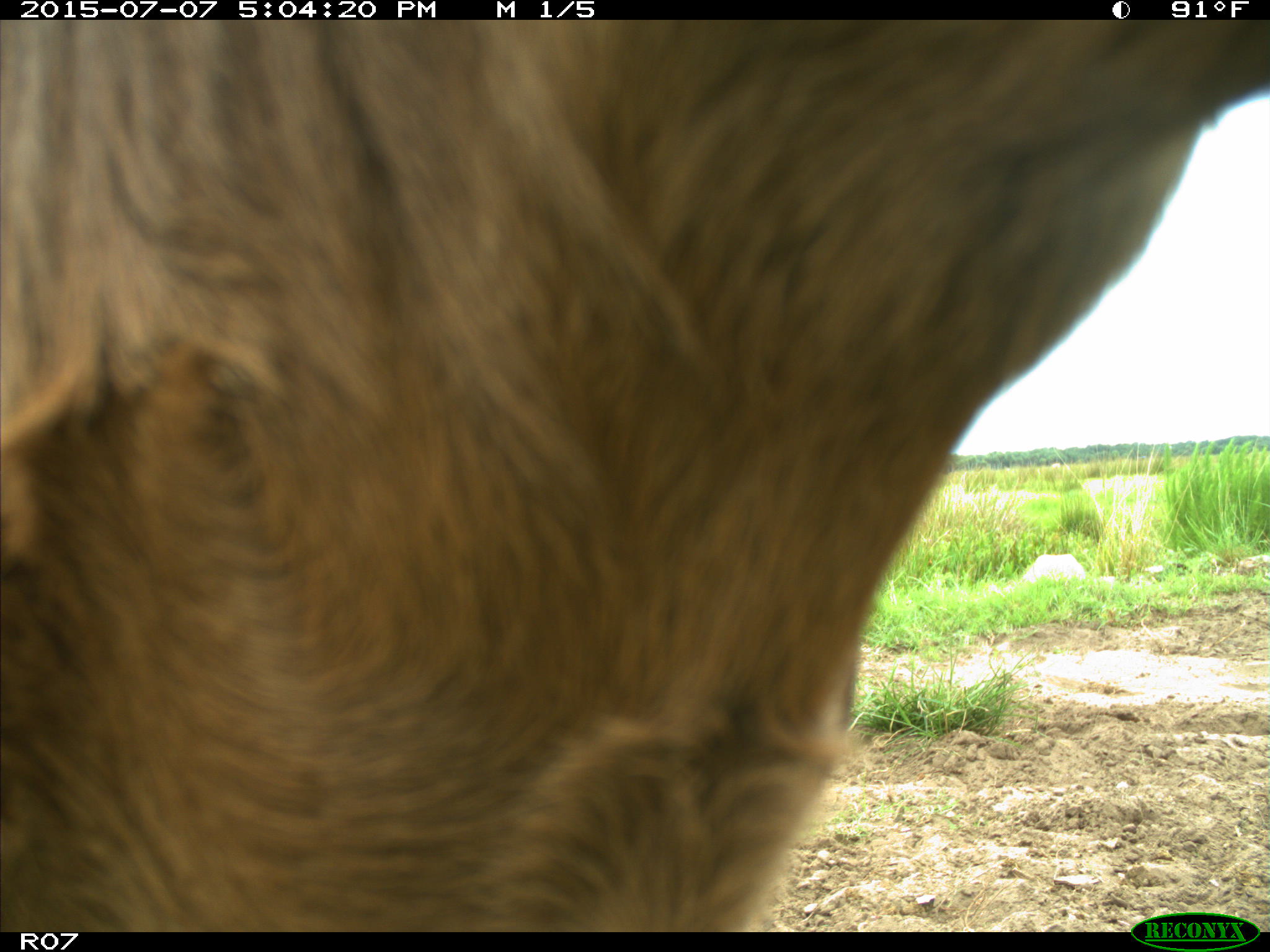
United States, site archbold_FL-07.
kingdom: Animalia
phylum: Chordata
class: Mammalia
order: Artiodactyla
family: Bovidae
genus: Bos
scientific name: Bos taurus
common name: domestic cow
Bos taurus (domestic cow).